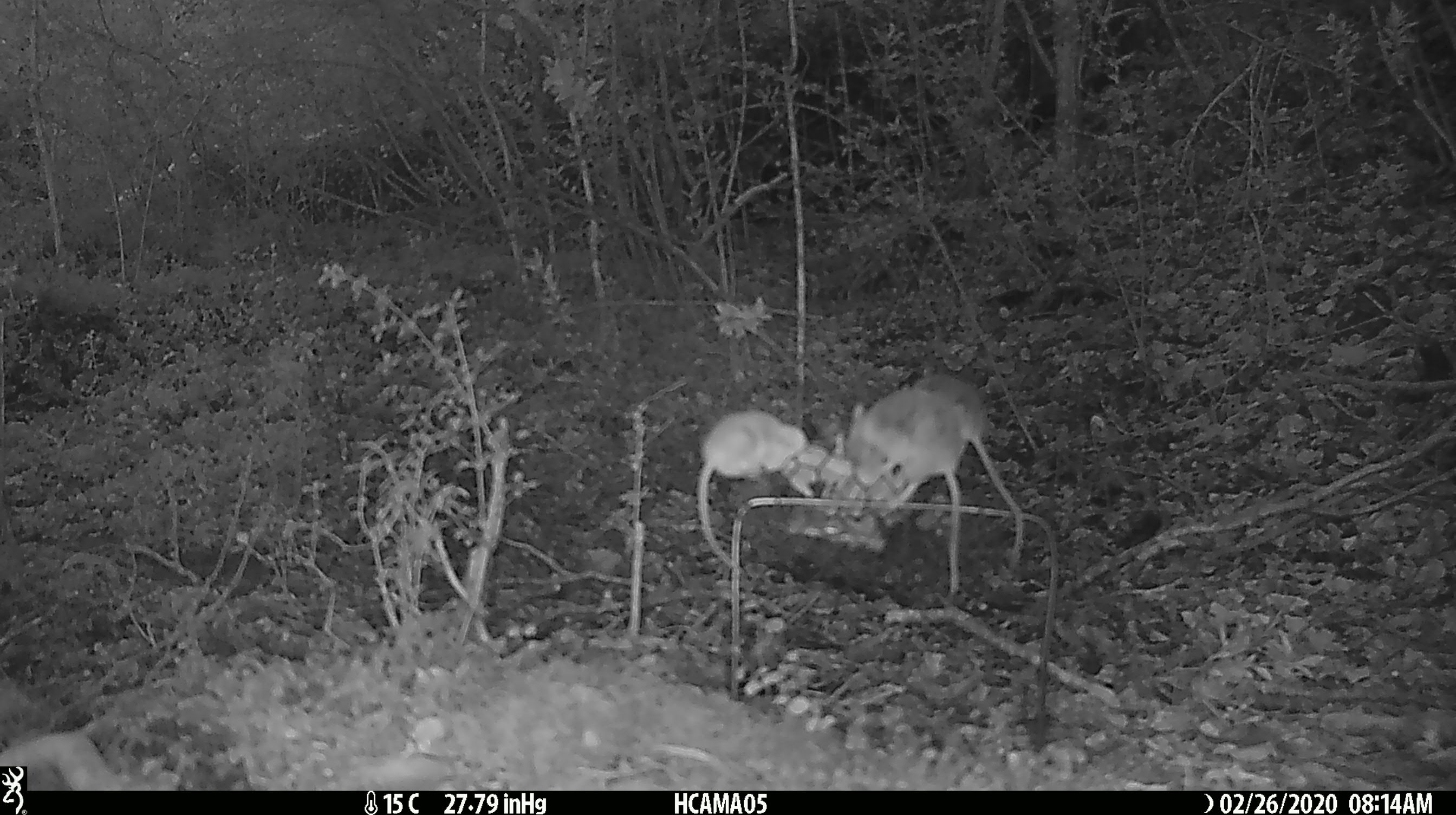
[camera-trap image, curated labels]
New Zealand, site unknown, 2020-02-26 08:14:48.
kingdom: Animalia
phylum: Chordata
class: Mammalia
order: Rodentia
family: Muridae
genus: Mus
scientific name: Mus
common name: mouse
Mouse (Mus).